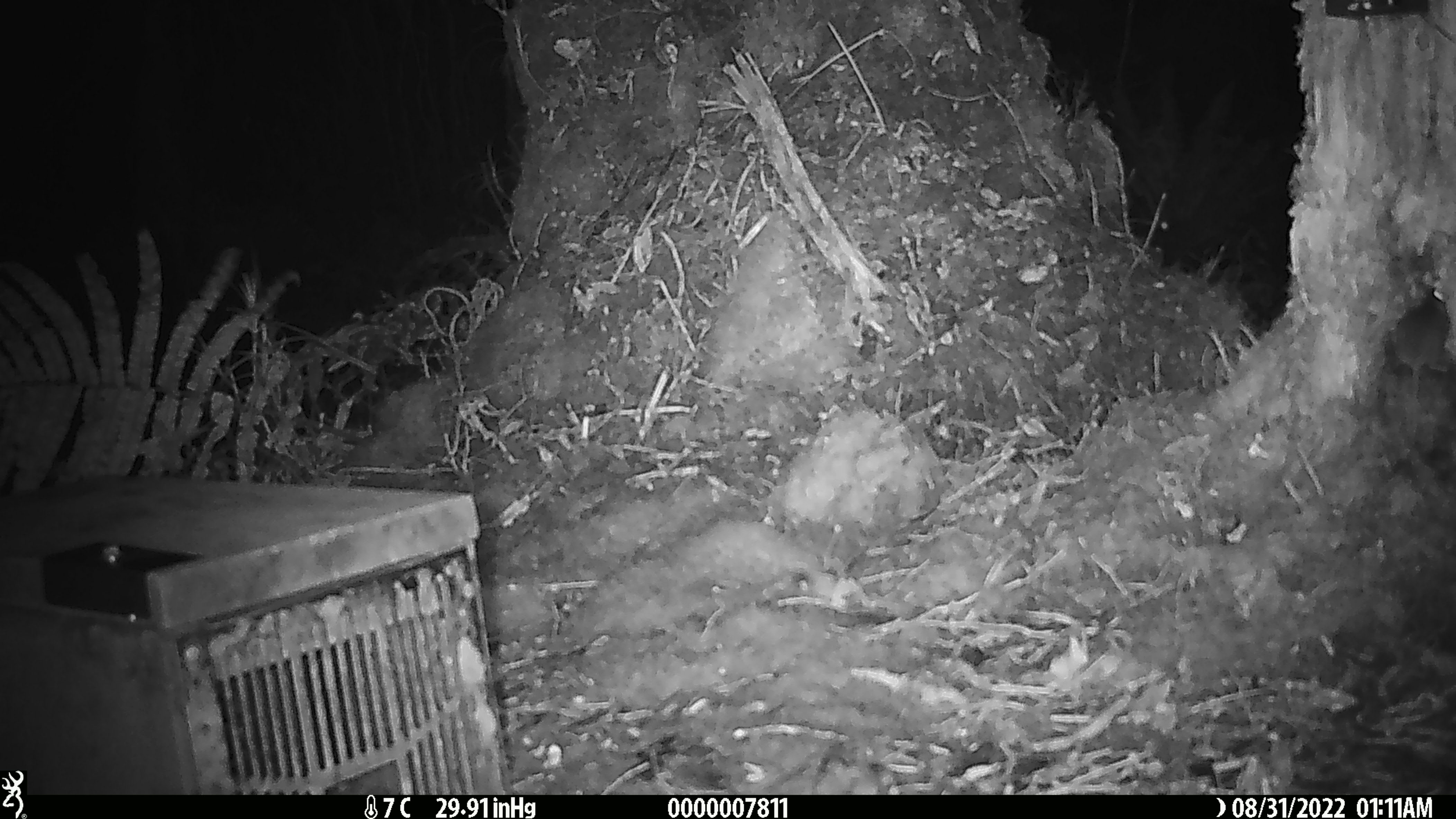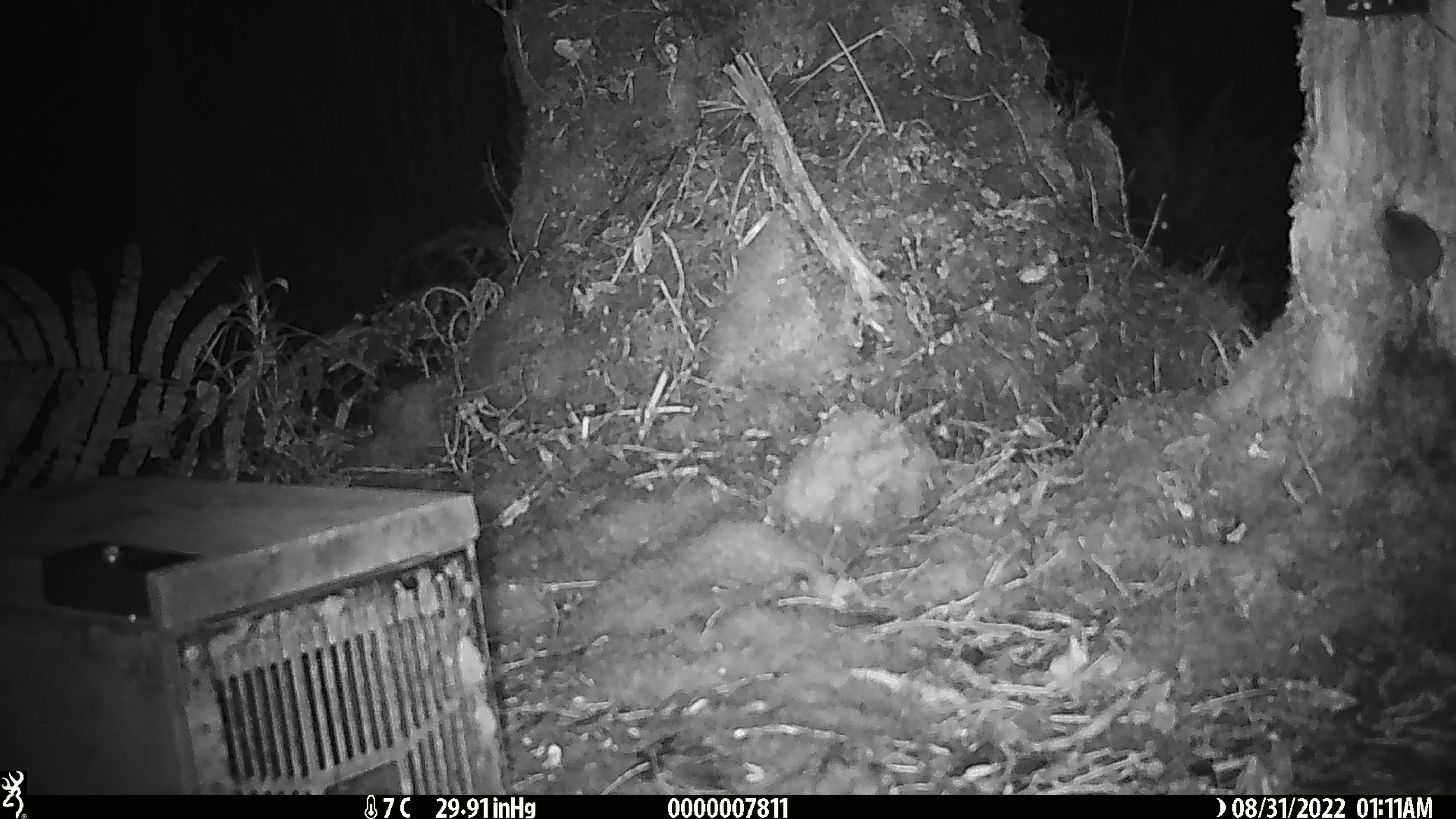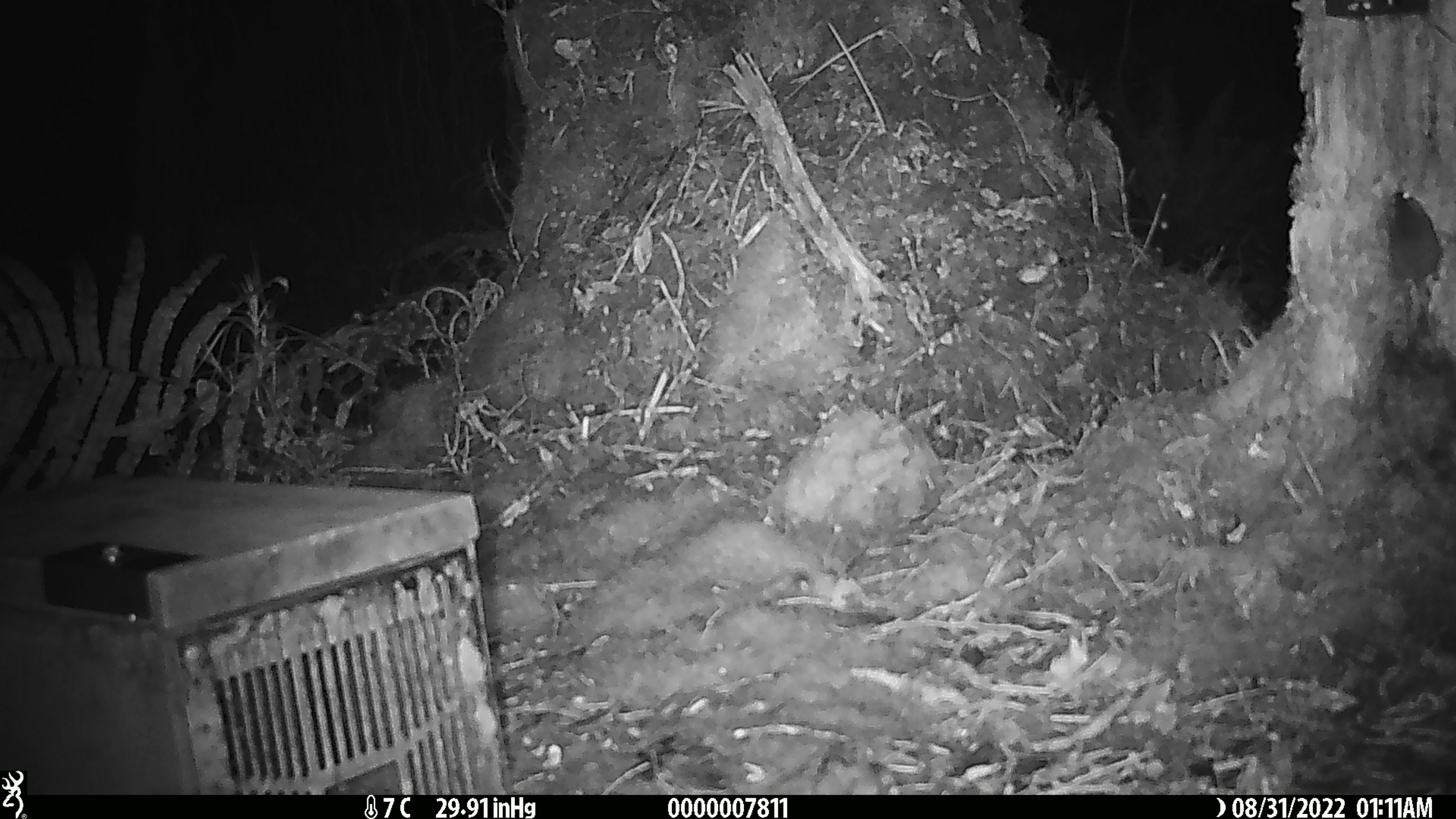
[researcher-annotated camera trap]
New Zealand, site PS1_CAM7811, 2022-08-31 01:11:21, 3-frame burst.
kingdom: Animalia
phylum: Chordata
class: Mammalia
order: Rodentia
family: Muridae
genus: Mus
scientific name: Mus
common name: mouse